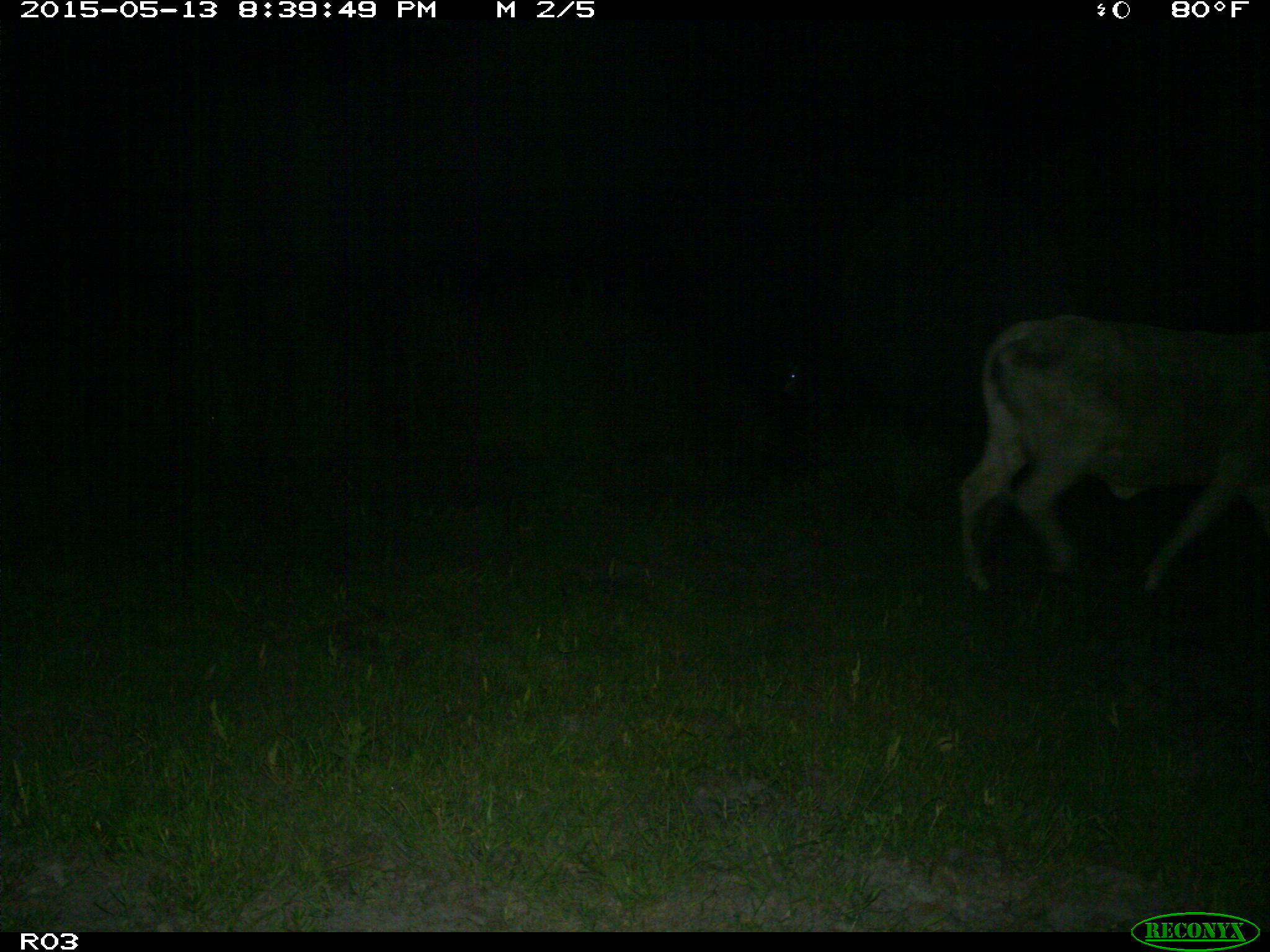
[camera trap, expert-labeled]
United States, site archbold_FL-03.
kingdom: Animalia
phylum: Chordata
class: Mammalia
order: Artiodactyla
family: Bovidae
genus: Bos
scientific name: Bos taurus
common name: domestic cow